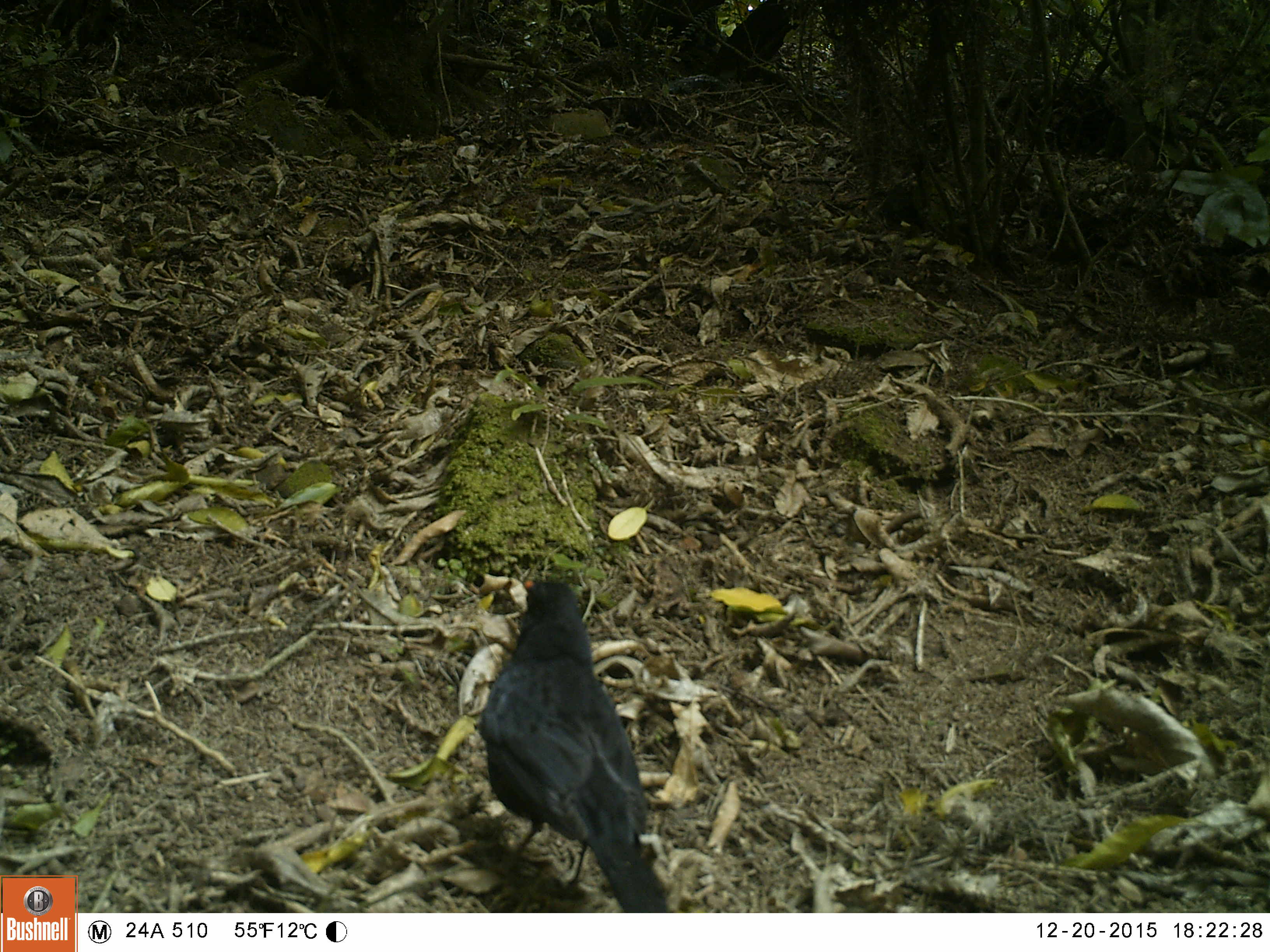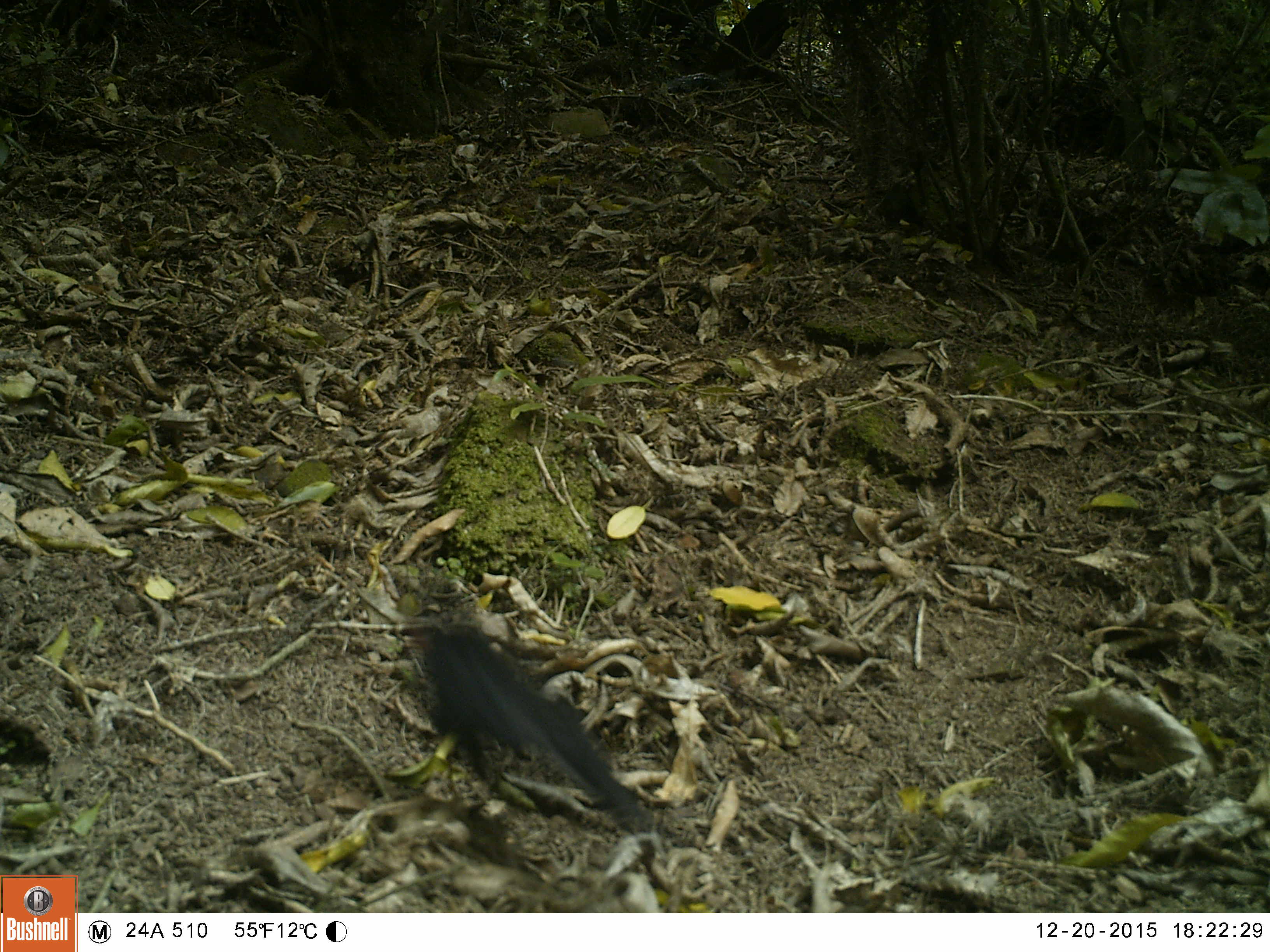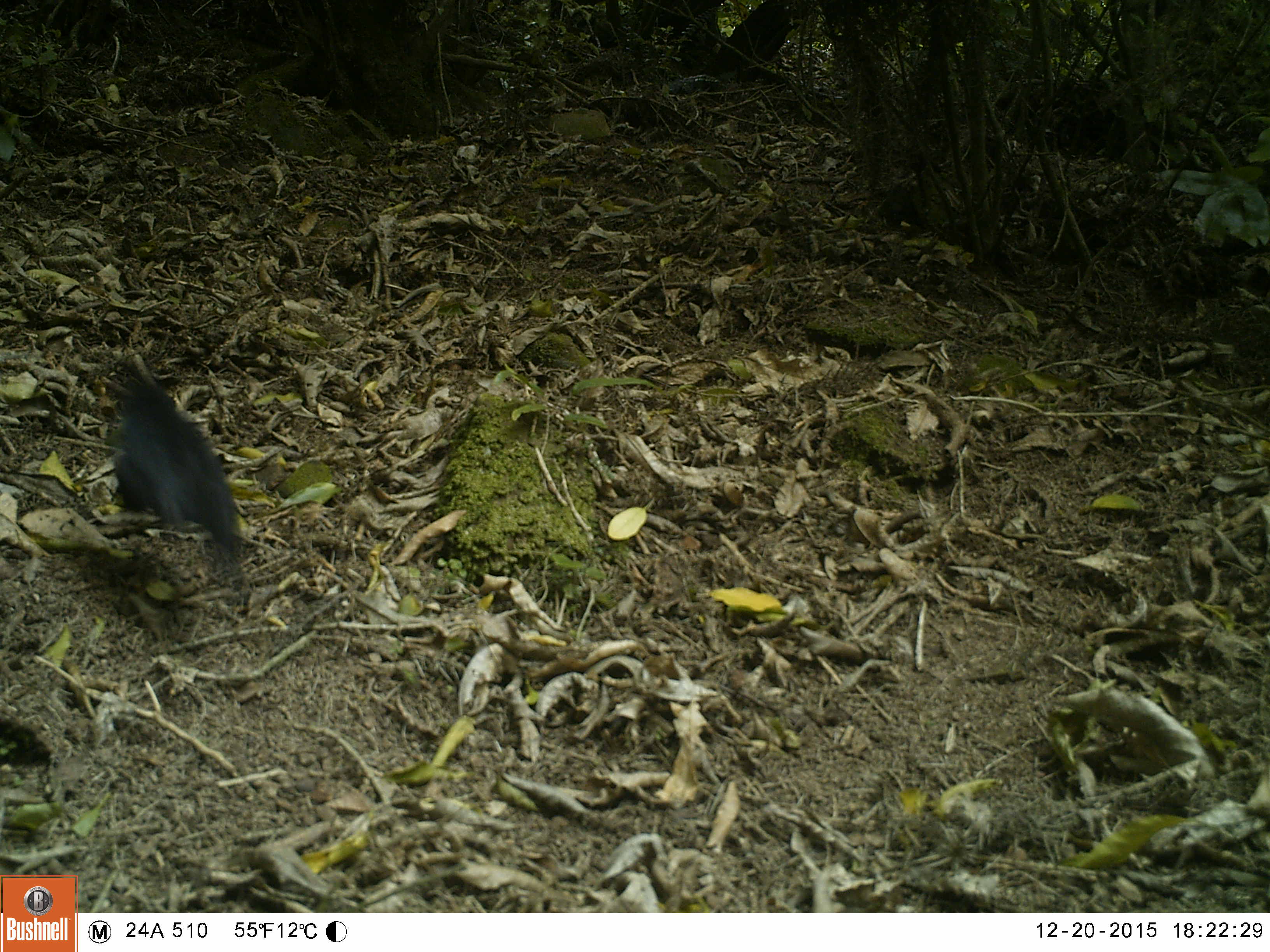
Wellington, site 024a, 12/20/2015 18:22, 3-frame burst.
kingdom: Animalia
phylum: Chordata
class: Aves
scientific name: Aves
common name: bird